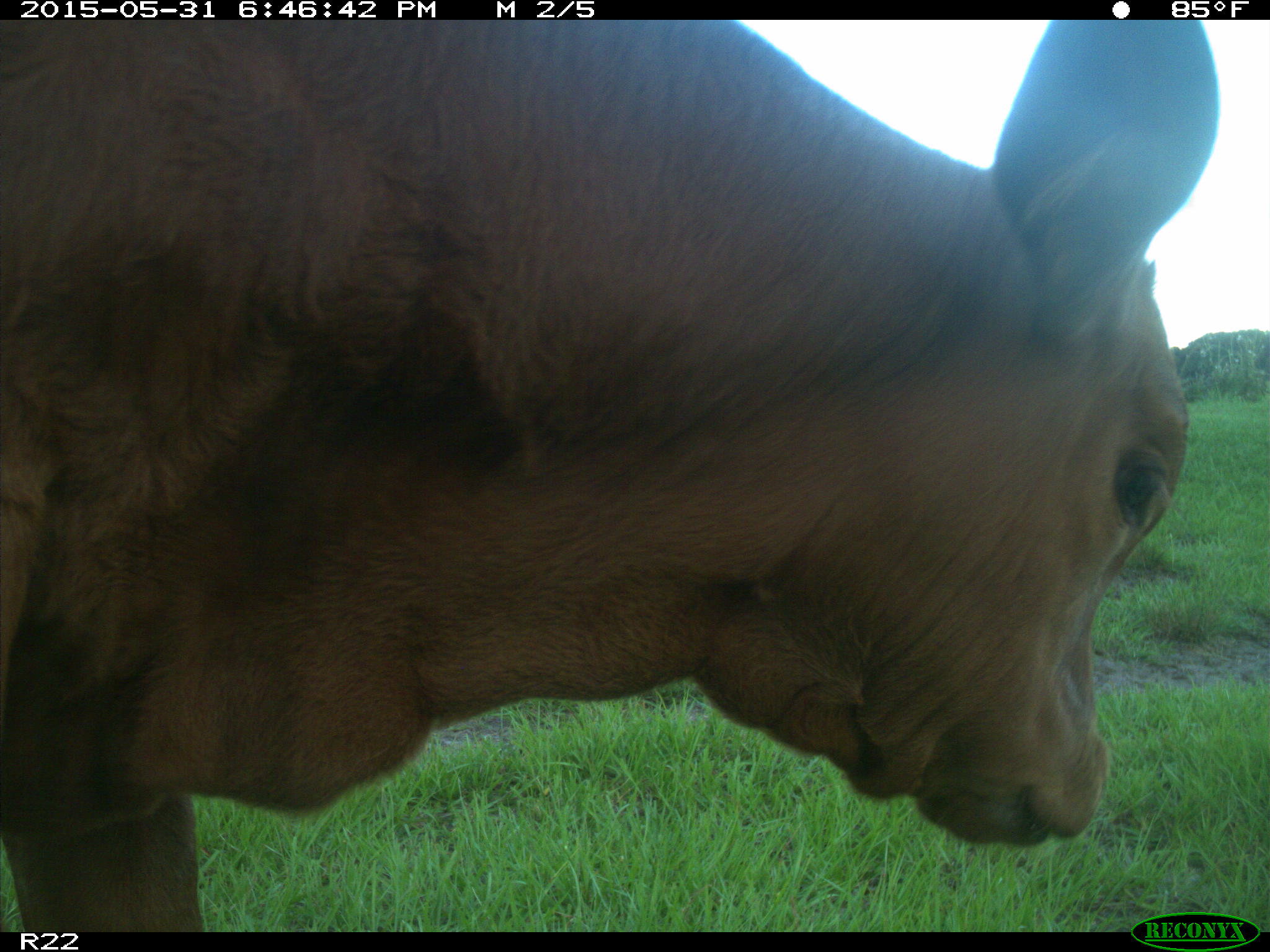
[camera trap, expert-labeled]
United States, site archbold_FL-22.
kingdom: Animalia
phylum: Chordata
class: Mammalia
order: Artiodactyla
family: Bovidae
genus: Bos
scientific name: Bos taurus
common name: domestic cow